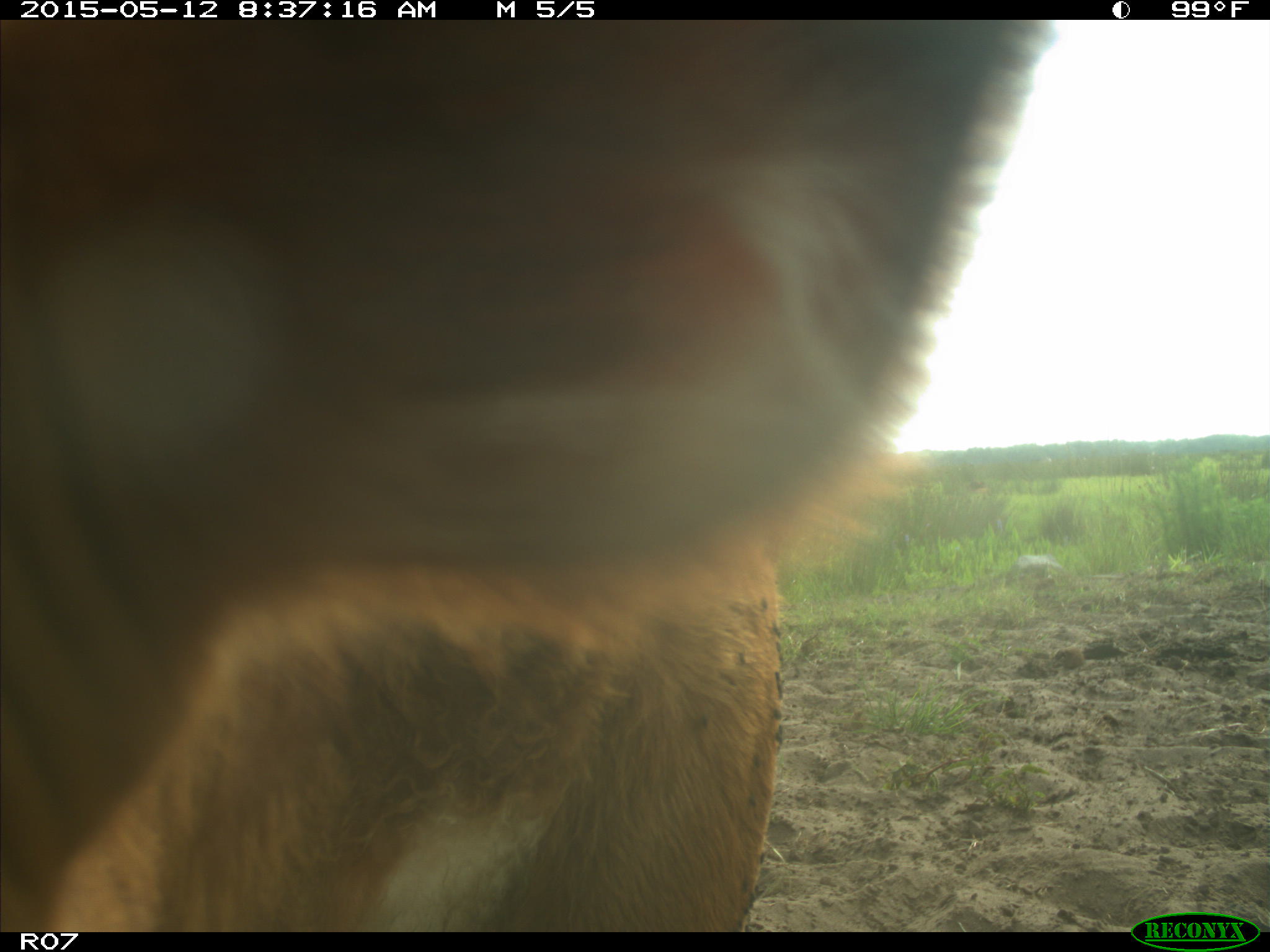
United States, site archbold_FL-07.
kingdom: Animalia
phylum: Chordata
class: Mammalia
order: Artiodactyla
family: Bovidae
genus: Bos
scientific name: Bos taurus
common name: domestic cow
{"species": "Bos taurus (domestic cow)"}